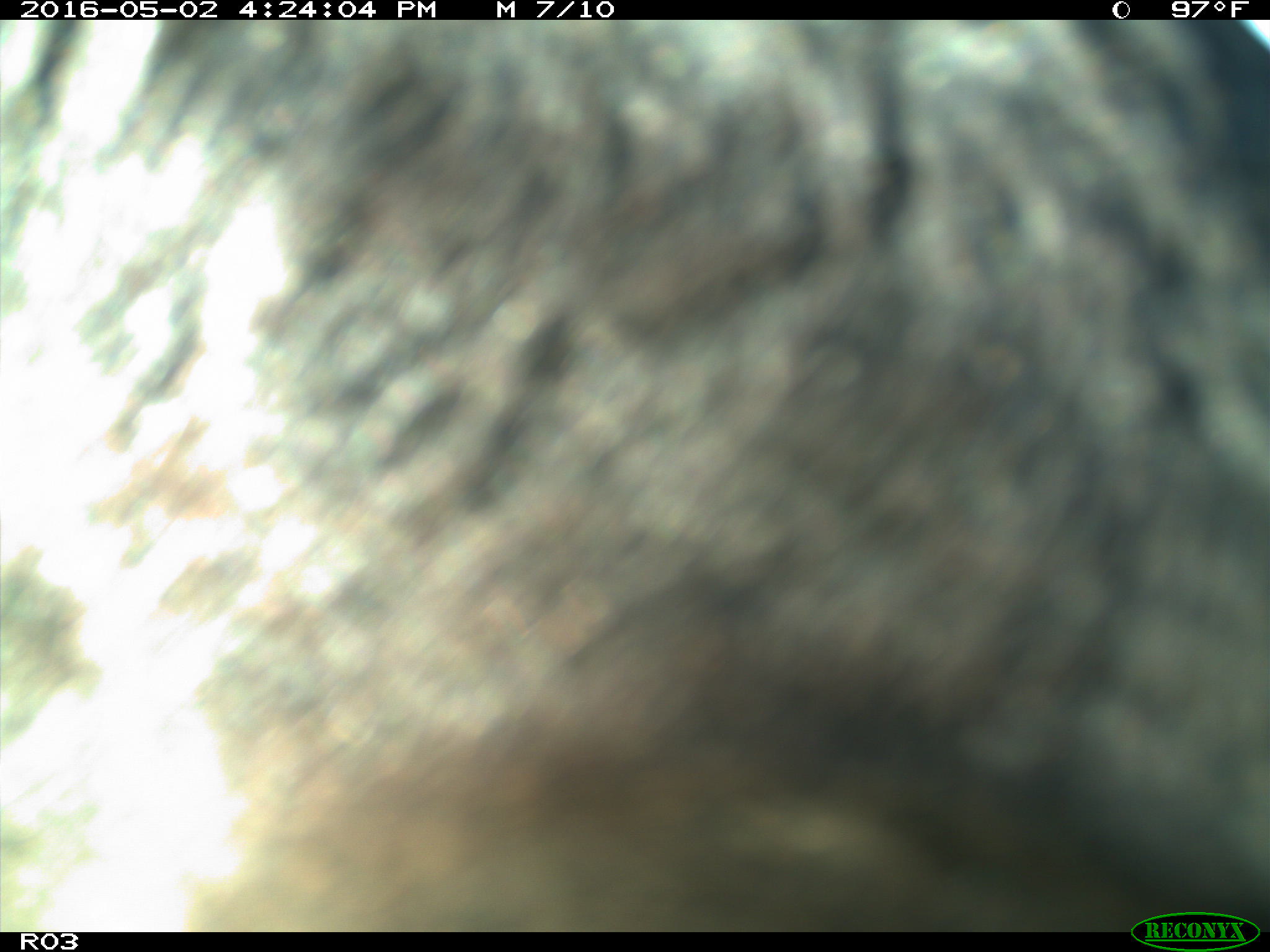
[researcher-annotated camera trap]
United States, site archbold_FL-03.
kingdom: Animalia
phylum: Chordata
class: Mammalia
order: Artiodactyla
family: Bovidae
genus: Bos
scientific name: Bos taurus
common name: domestic cow